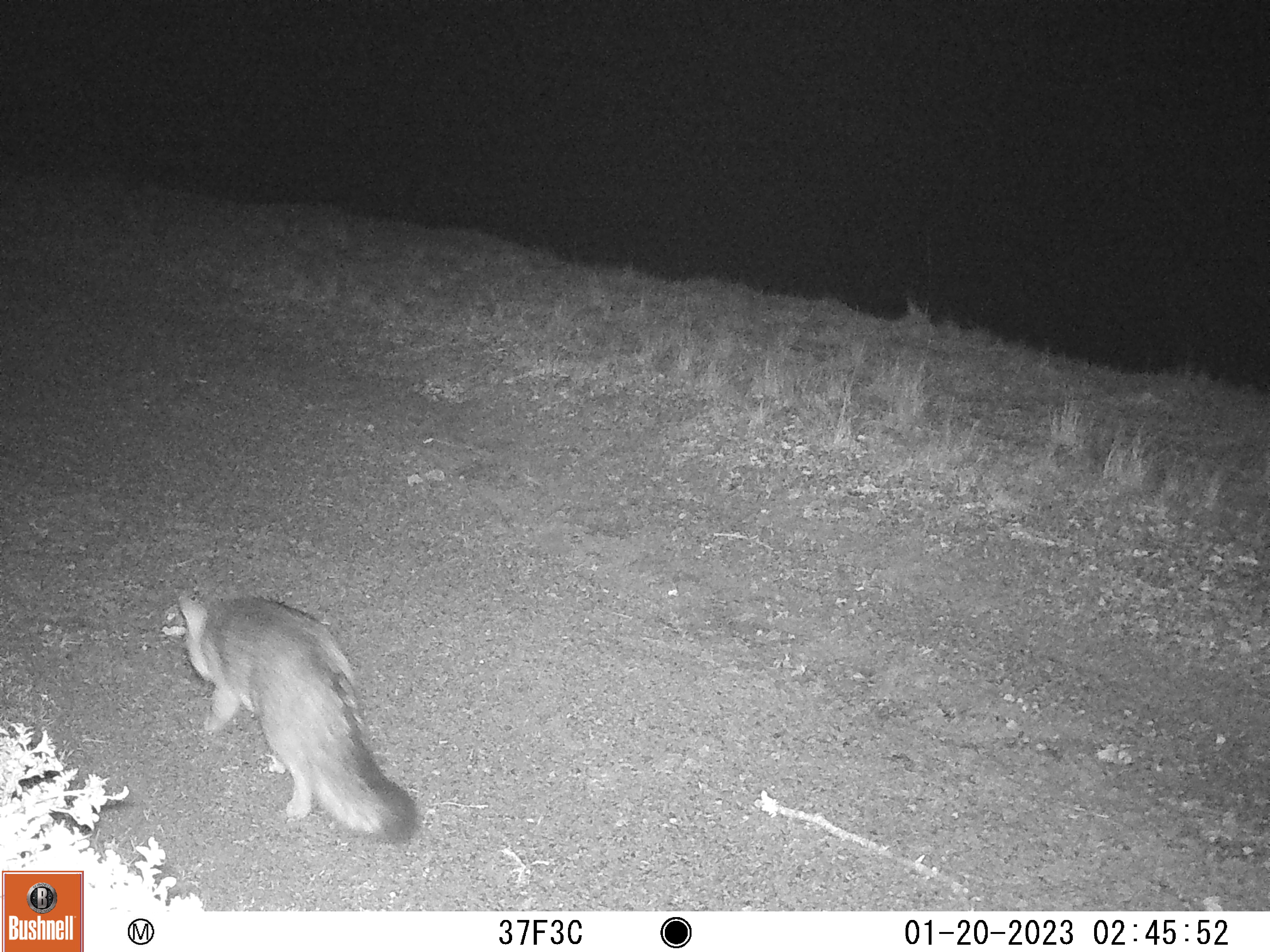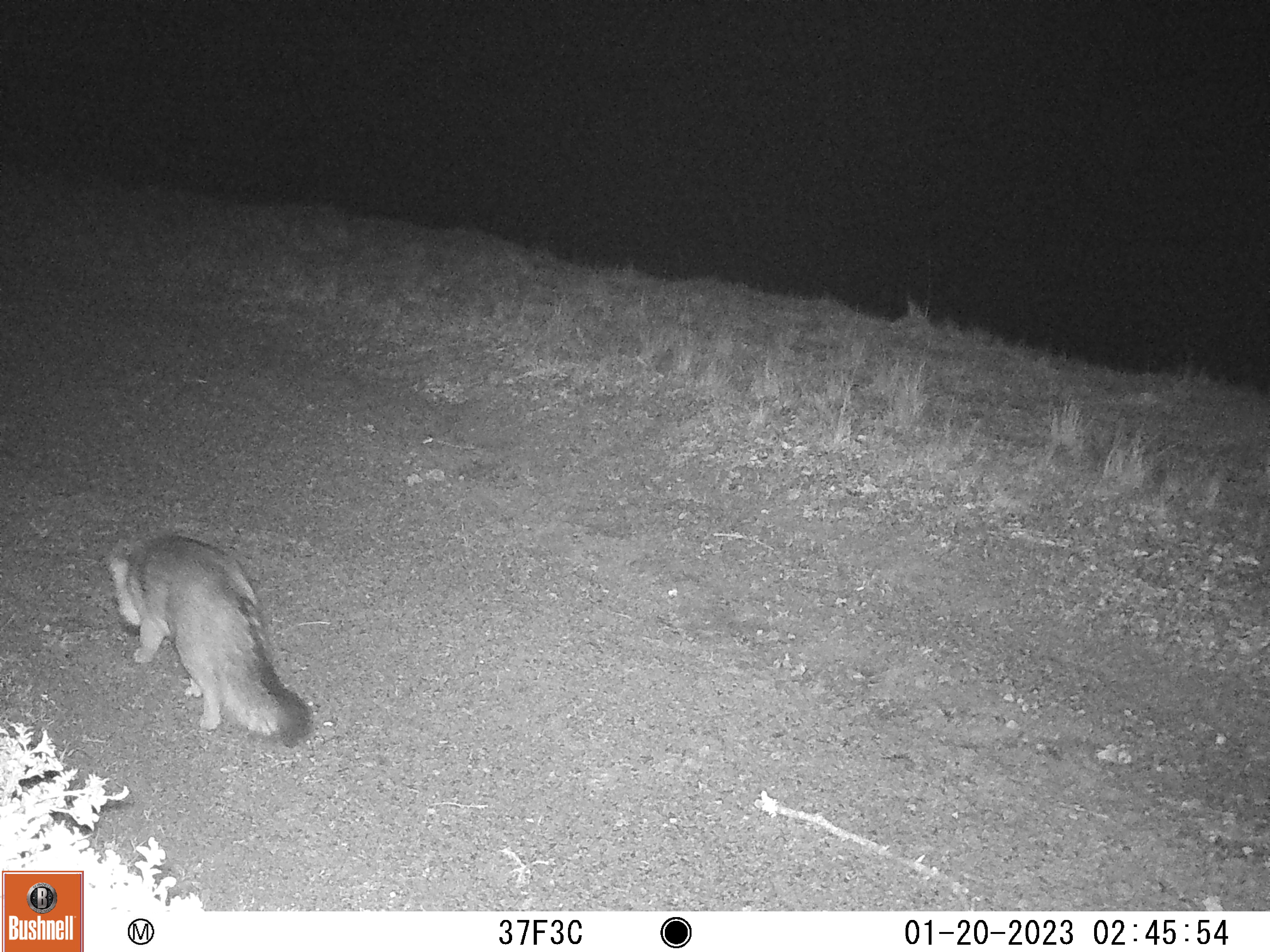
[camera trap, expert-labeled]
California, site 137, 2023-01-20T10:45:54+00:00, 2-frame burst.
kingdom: Animalia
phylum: Chordata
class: Mammalia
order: Carnivora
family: Canidae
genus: Urocyon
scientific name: Urocyon cinereoargenteus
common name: gray fox